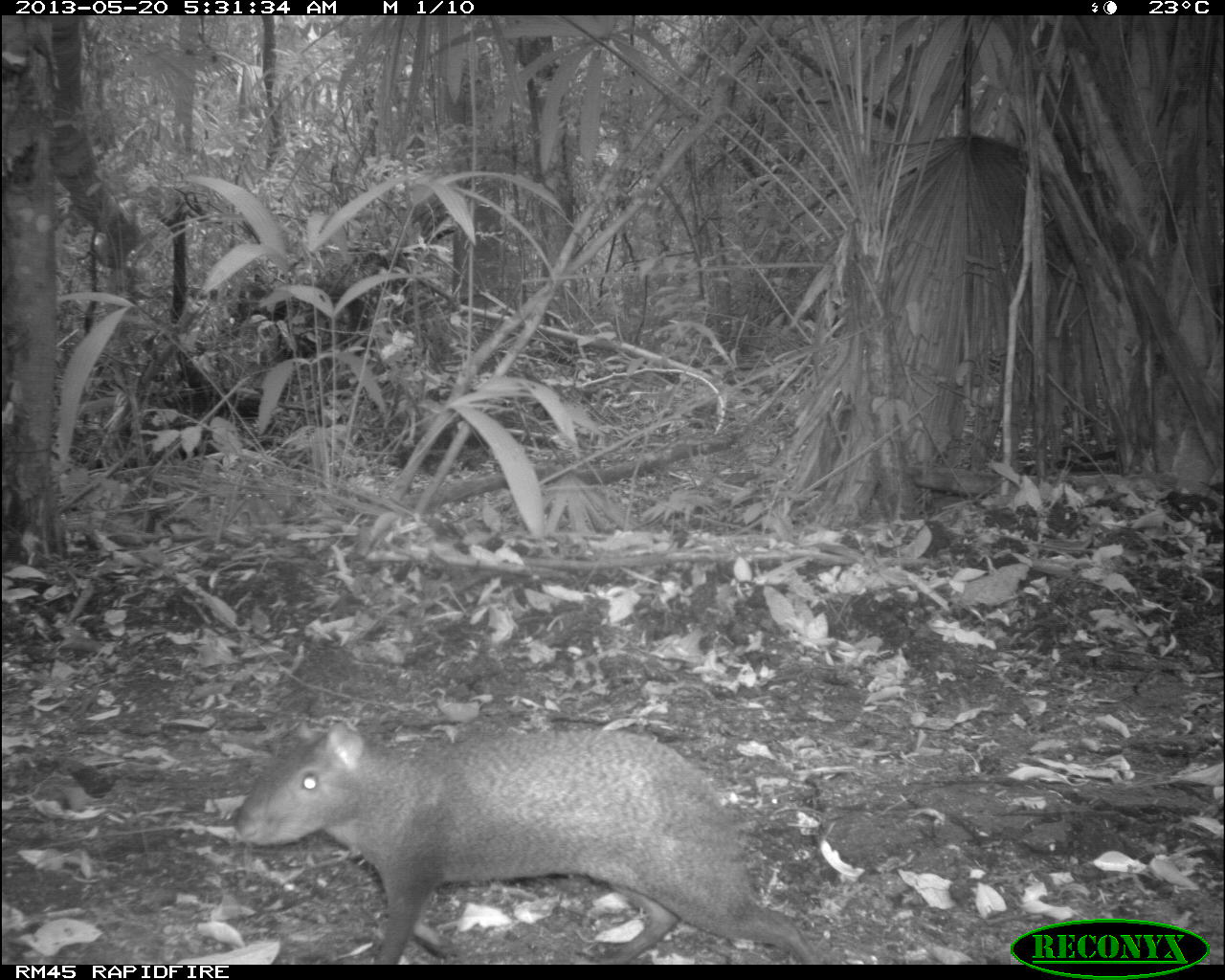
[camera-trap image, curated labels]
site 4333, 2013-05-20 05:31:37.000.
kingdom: Animalia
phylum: Chordata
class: Mammalia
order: Rodentia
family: Dasyproctidae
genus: Dasyprocta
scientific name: Dasyprocta punctata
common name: central american agouti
Dasyprocta punctata (central american agouti), count 1.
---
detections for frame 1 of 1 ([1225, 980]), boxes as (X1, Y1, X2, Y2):
dasyprocta punctata: (230, 716, 818, 964)